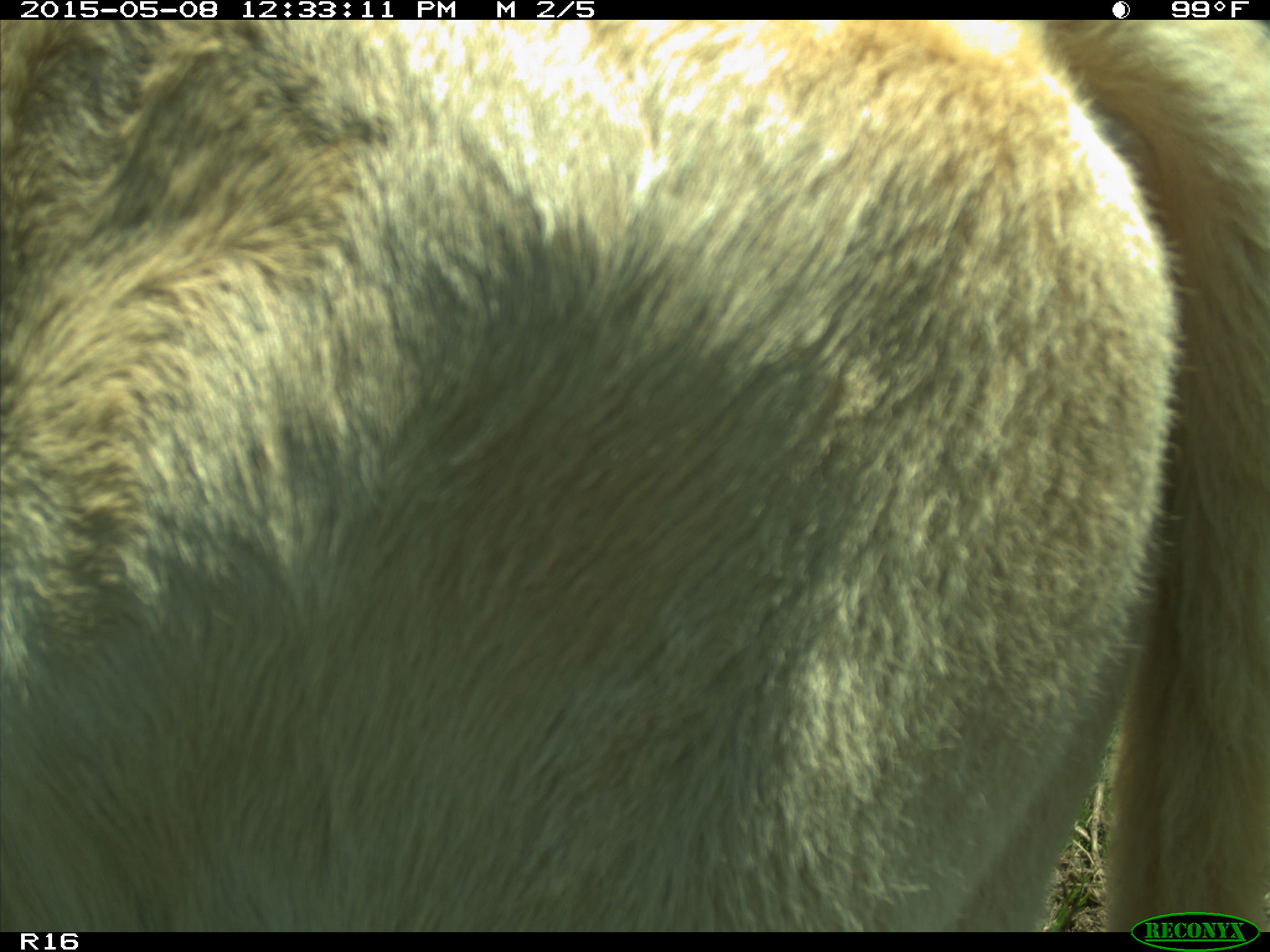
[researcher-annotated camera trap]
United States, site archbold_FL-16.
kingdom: Animalia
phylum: Chordata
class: Mammalia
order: Artiodactyla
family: Bovidae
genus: Bos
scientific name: Bos taurus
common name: domestic cow